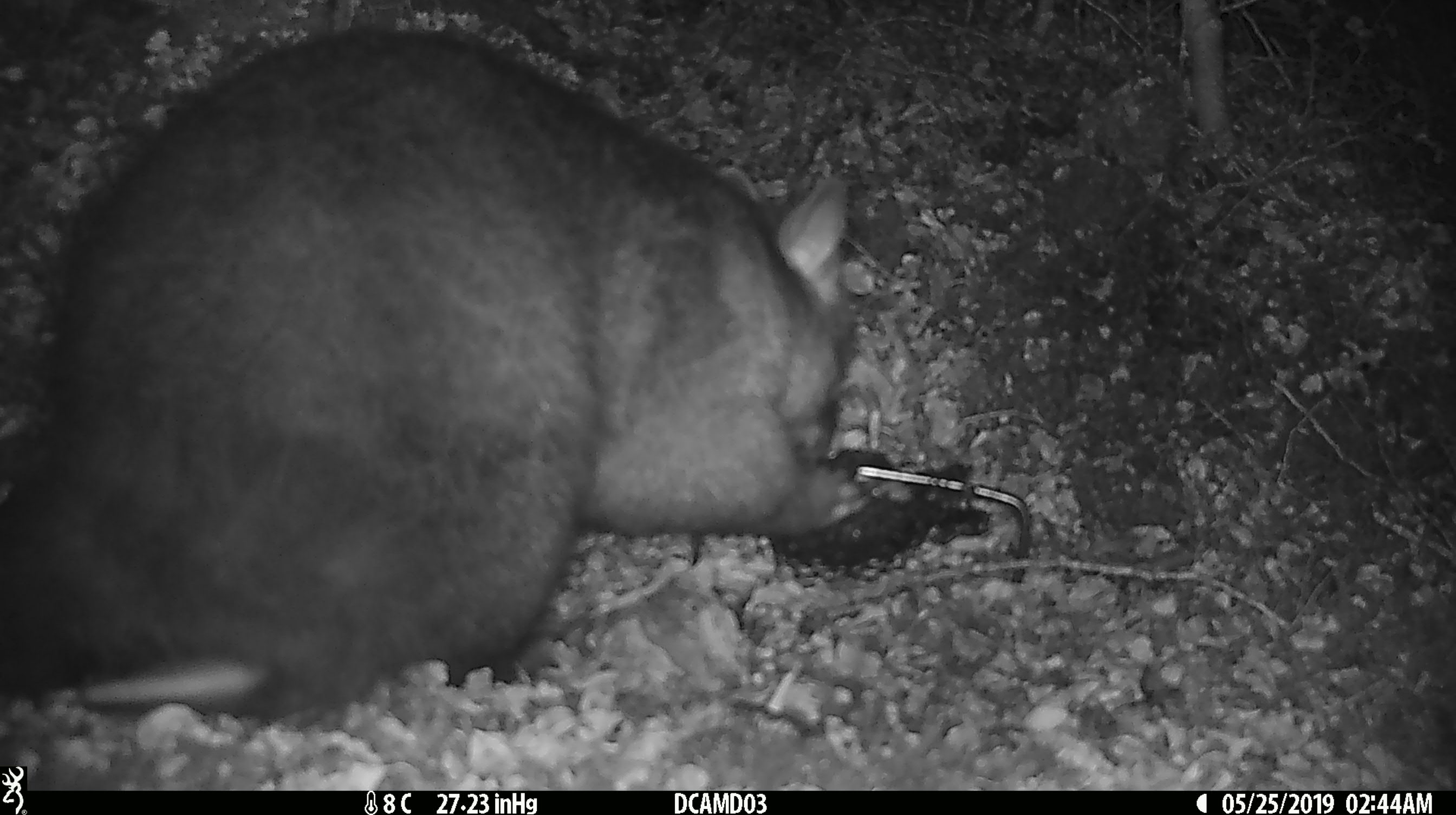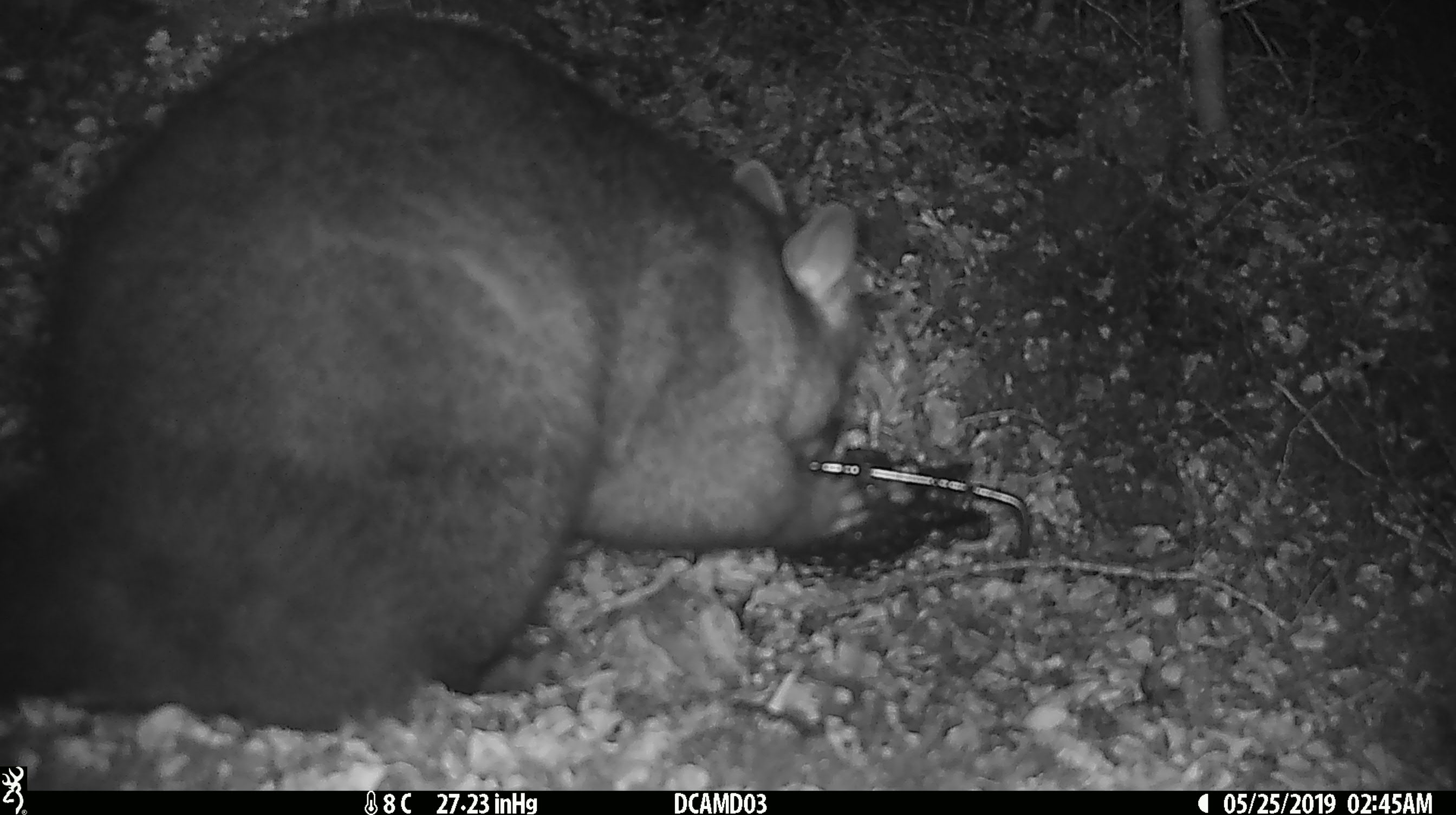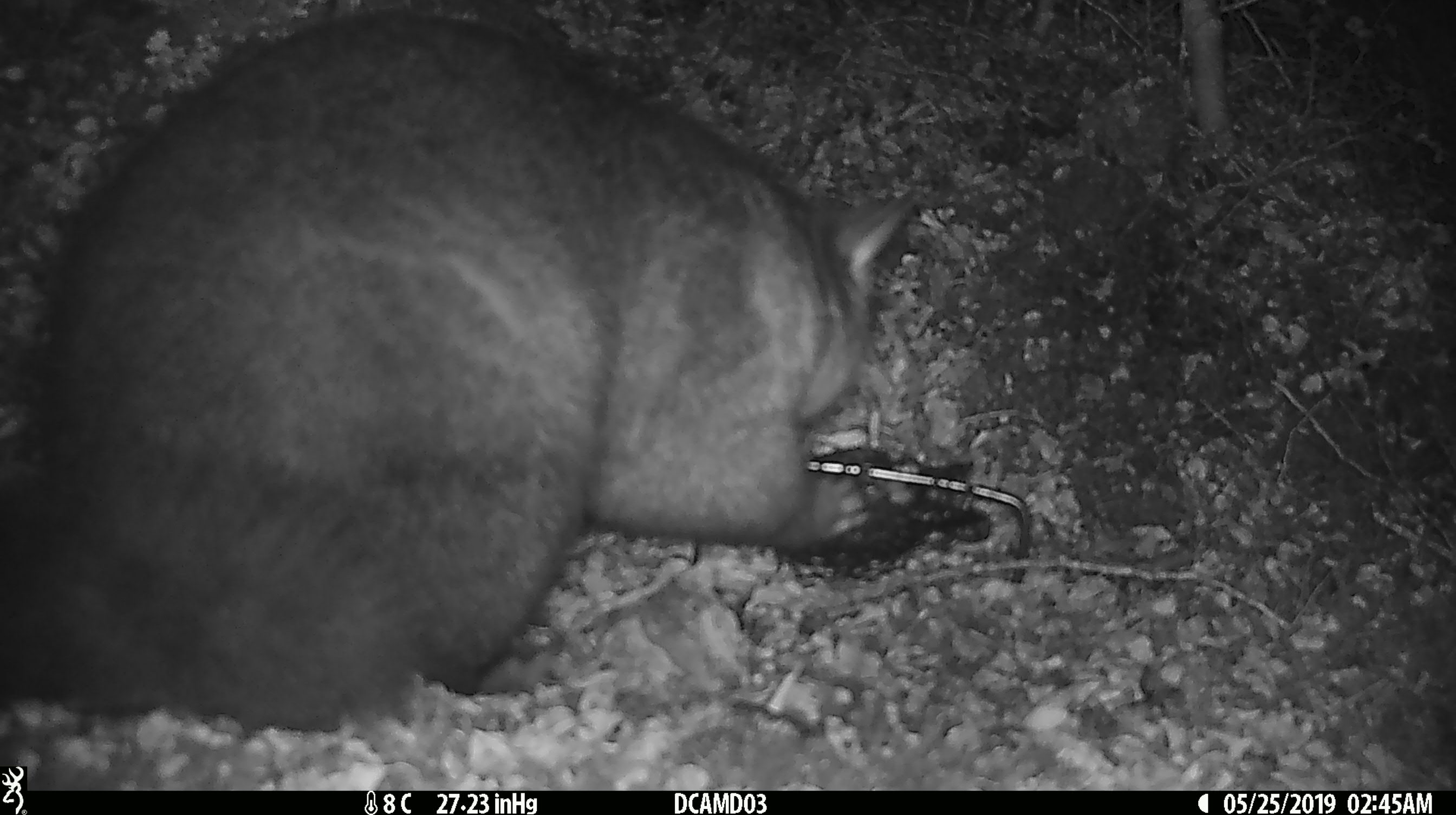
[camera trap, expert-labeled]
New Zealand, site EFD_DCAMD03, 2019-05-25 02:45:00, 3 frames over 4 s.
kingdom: Animalia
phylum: Chordata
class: Mammalia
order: Diprotodontia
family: Phalangeridae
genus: Trichosurus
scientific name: Trichosurus vulpecula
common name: common brushtail possum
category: possum